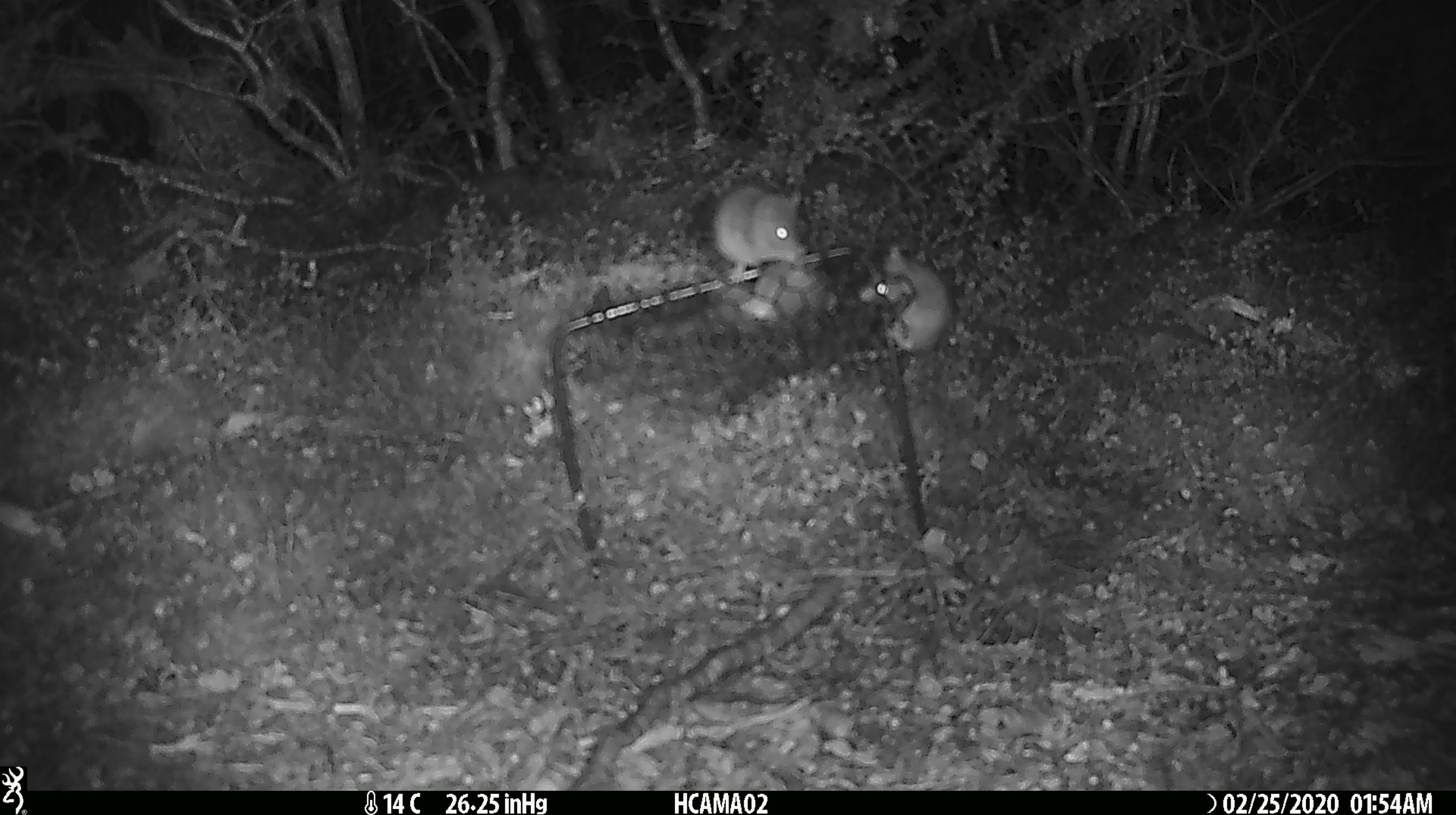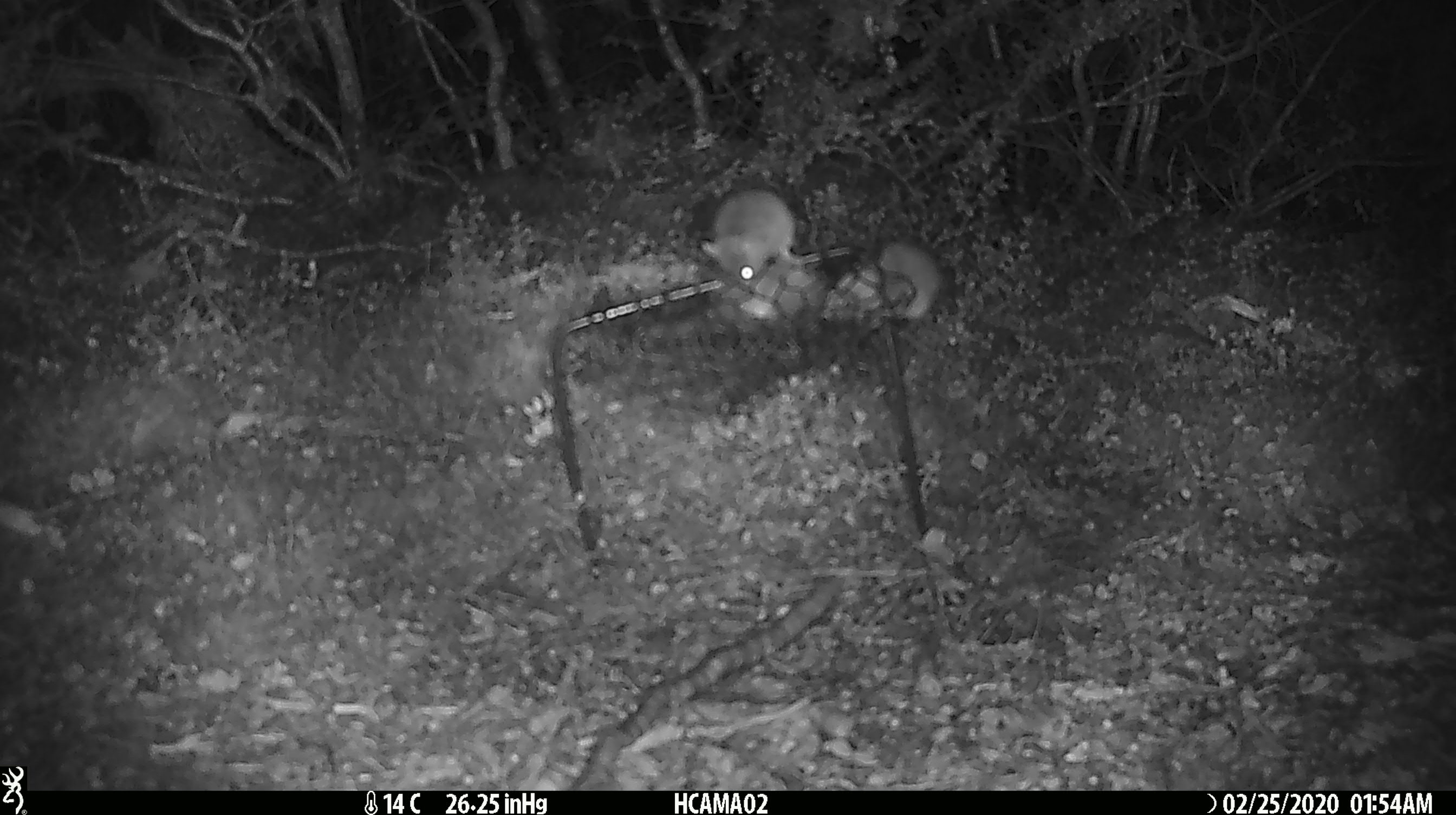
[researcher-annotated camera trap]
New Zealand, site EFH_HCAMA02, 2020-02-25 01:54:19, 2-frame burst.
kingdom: Animalia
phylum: Chordata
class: Mammalia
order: Rodentia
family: Muridae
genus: Mus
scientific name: Mus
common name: mouse